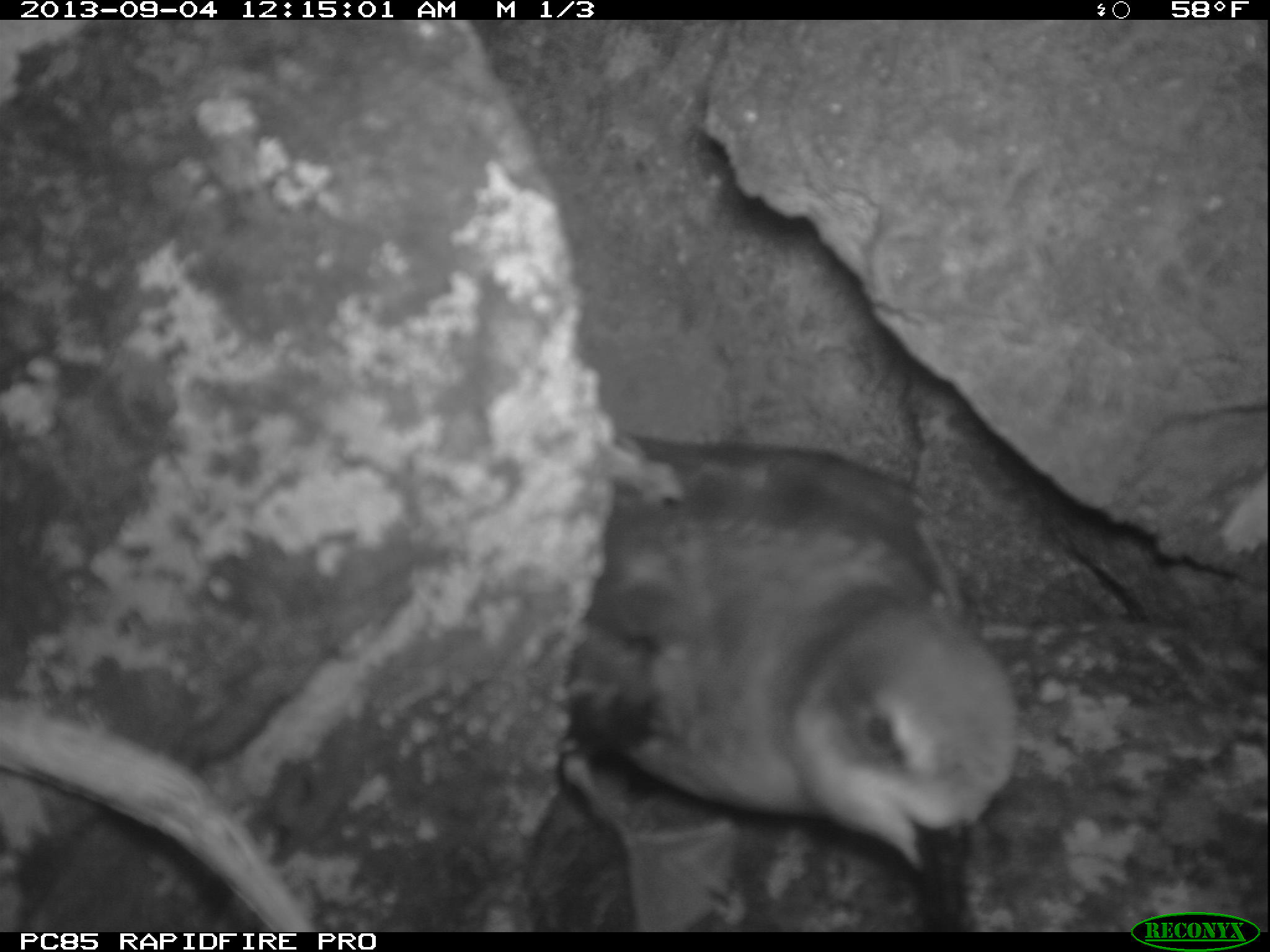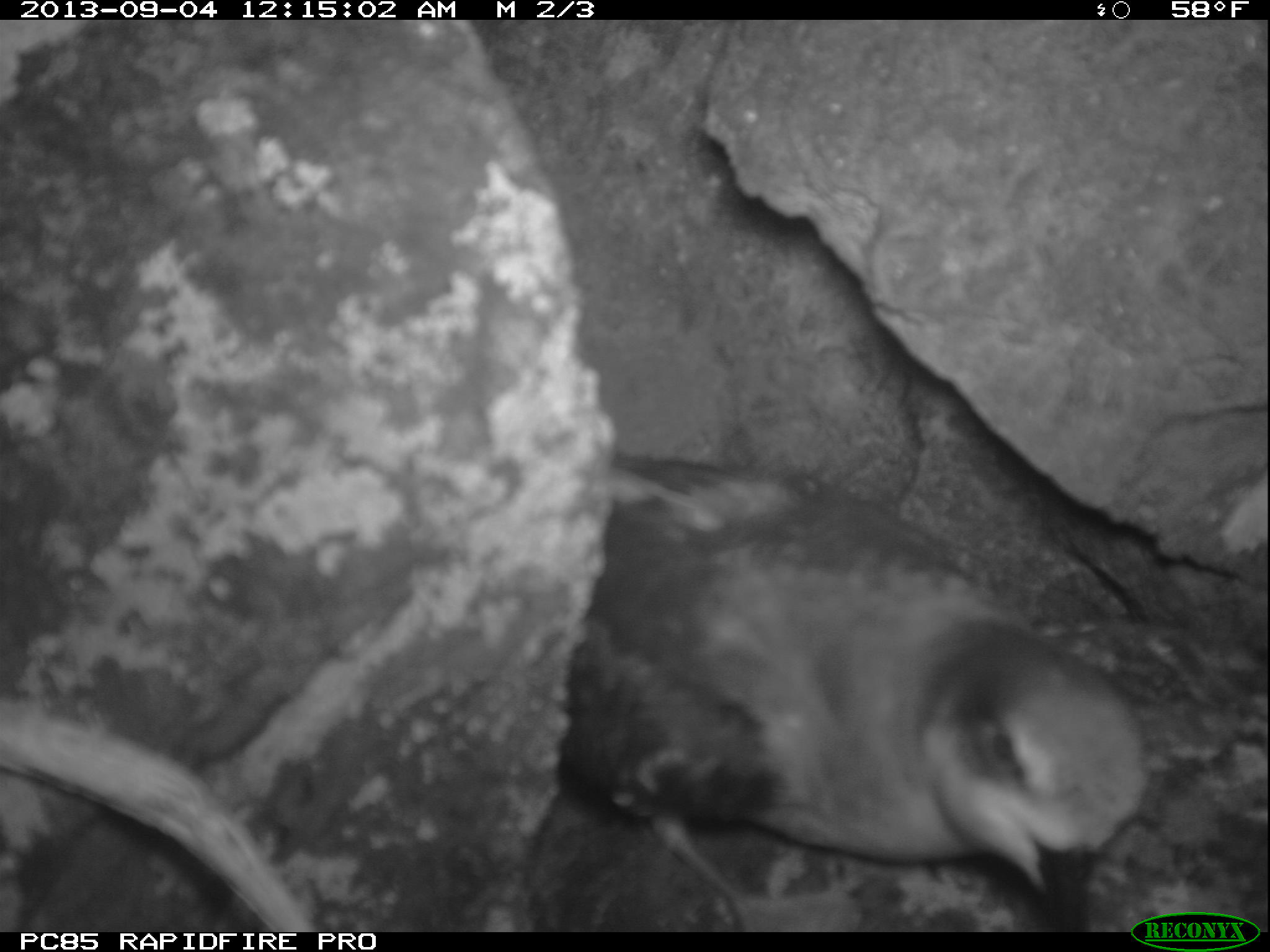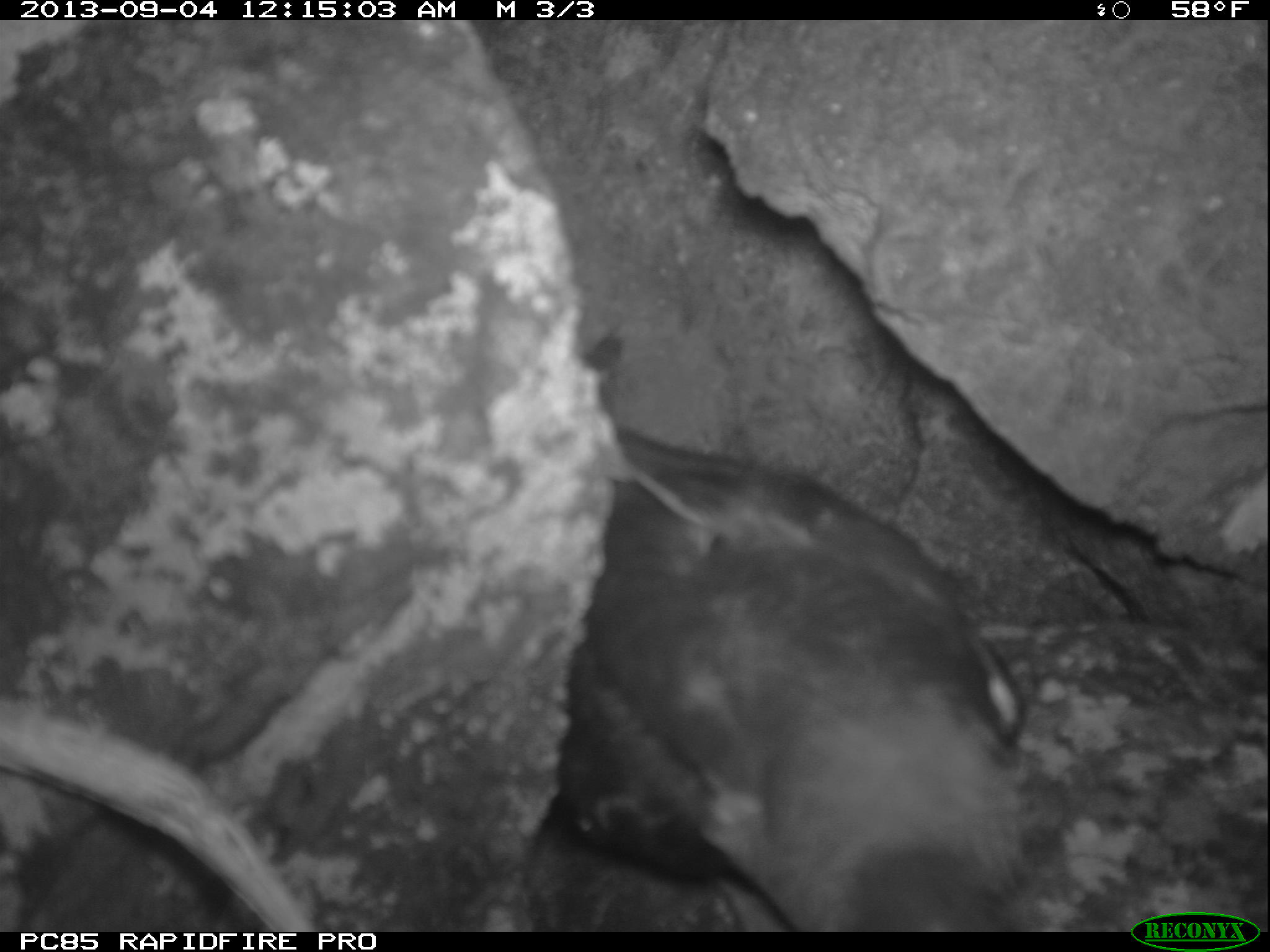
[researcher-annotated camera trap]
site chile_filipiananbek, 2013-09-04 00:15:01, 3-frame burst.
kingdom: Animalia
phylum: Chordata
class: Aves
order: Procellariiformes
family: Procellariidae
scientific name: Procellariidae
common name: petrel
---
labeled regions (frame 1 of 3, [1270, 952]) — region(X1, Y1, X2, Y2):
petrel: region(509, 433, 1025, 931)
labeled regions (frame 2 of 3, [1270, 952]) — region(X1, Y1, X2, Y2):
petrel: region(515, 440, 1149, 929)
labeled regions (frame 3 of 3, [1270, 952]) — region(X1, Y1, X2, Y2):
petrel: region(517, 424, 1036, 937)